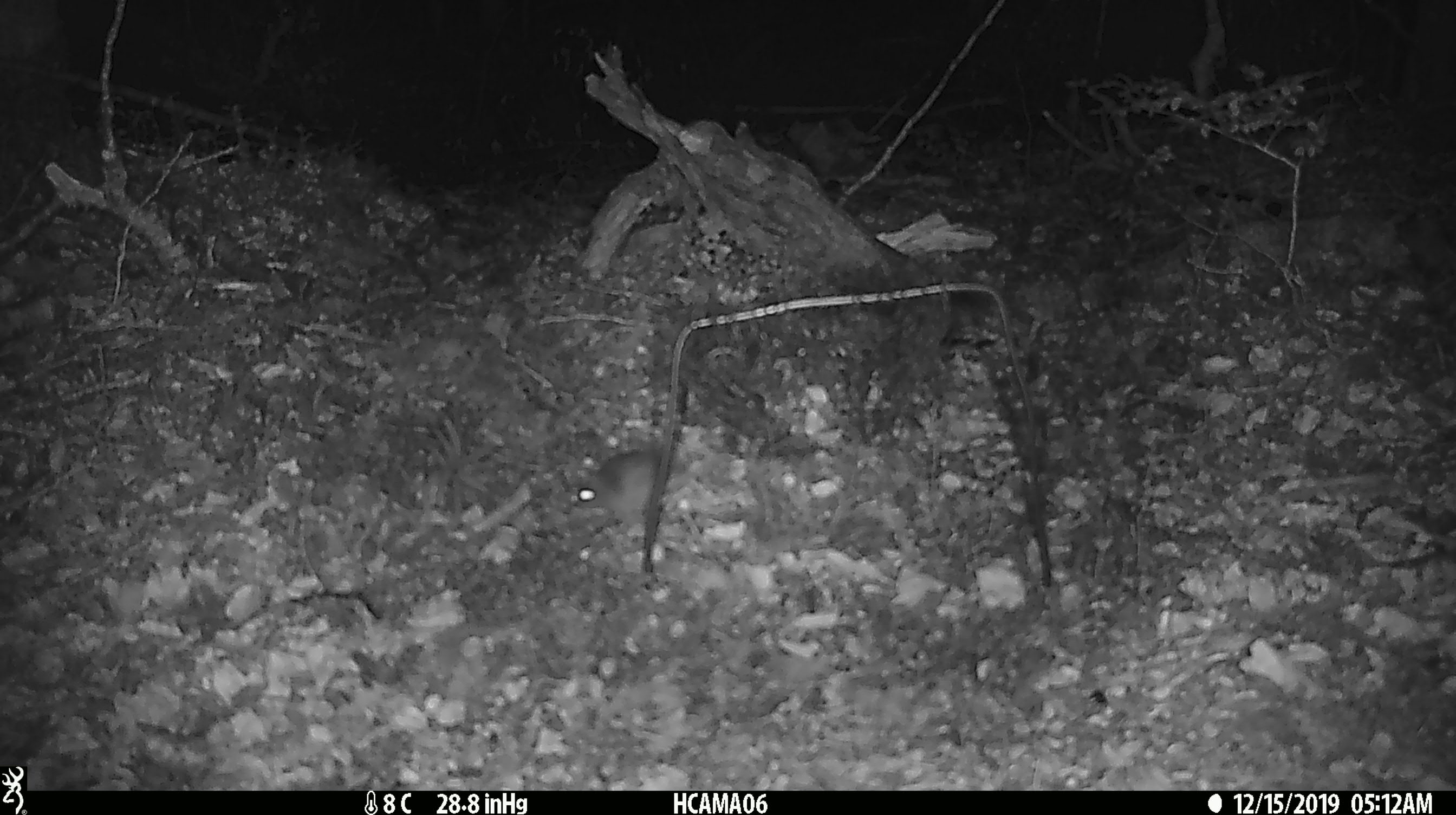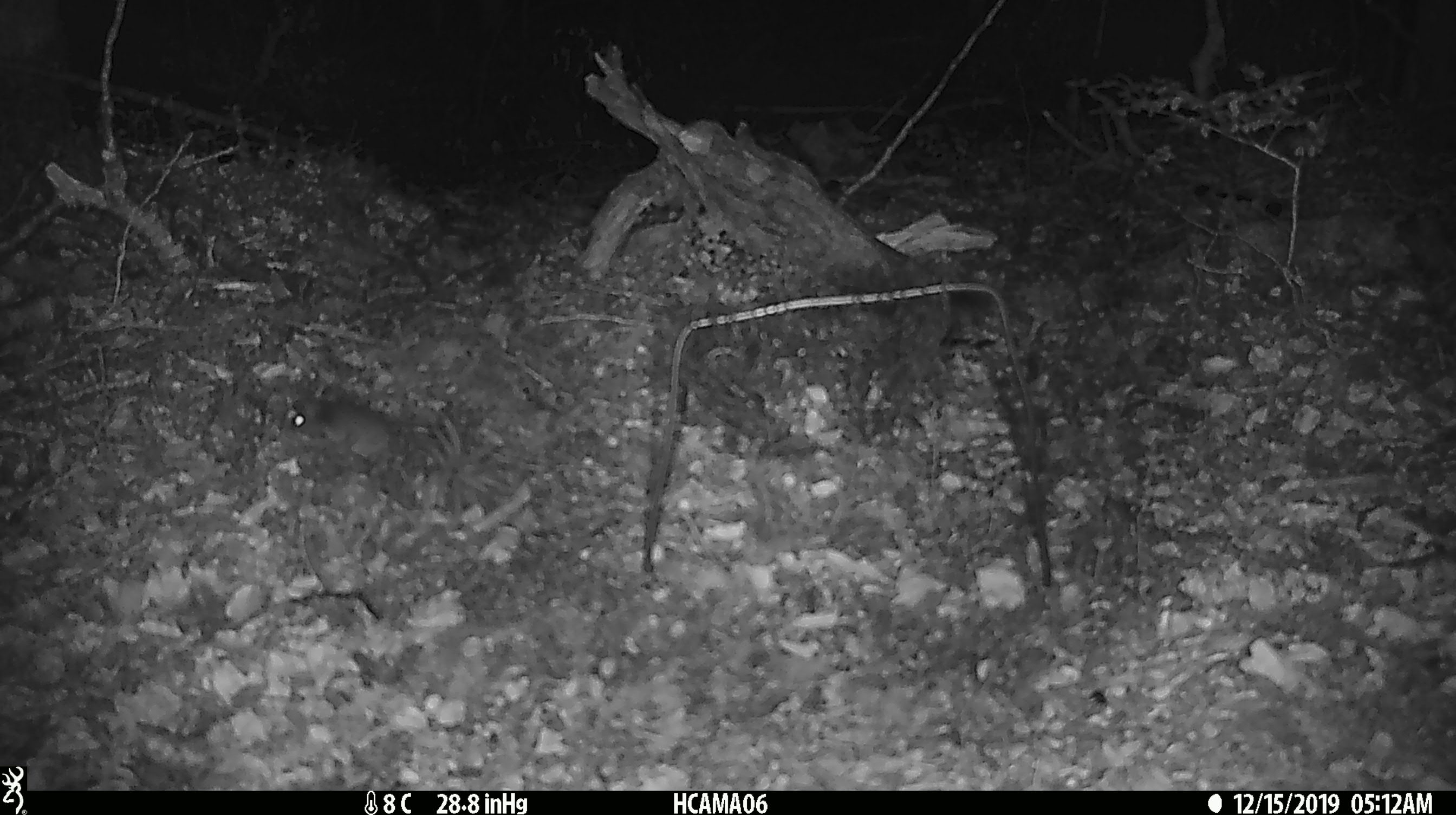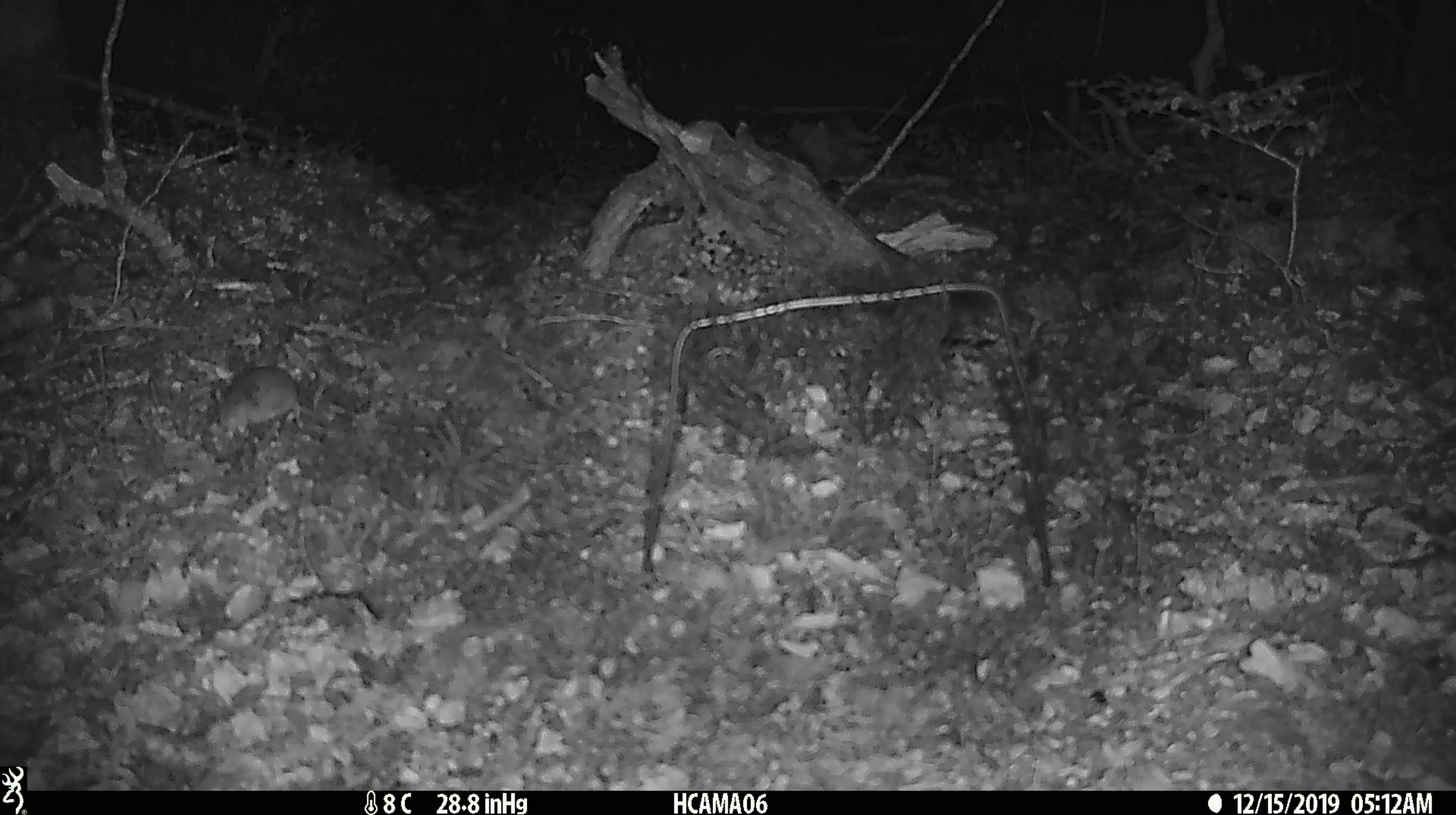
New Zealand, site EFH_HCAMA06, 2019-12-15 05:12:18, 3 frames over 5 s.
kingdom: Animalia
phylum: Chordata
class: Mammalia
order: Rodentia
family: Muridae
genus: Mus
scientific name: Mus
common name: mouse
Mouse (Mus).